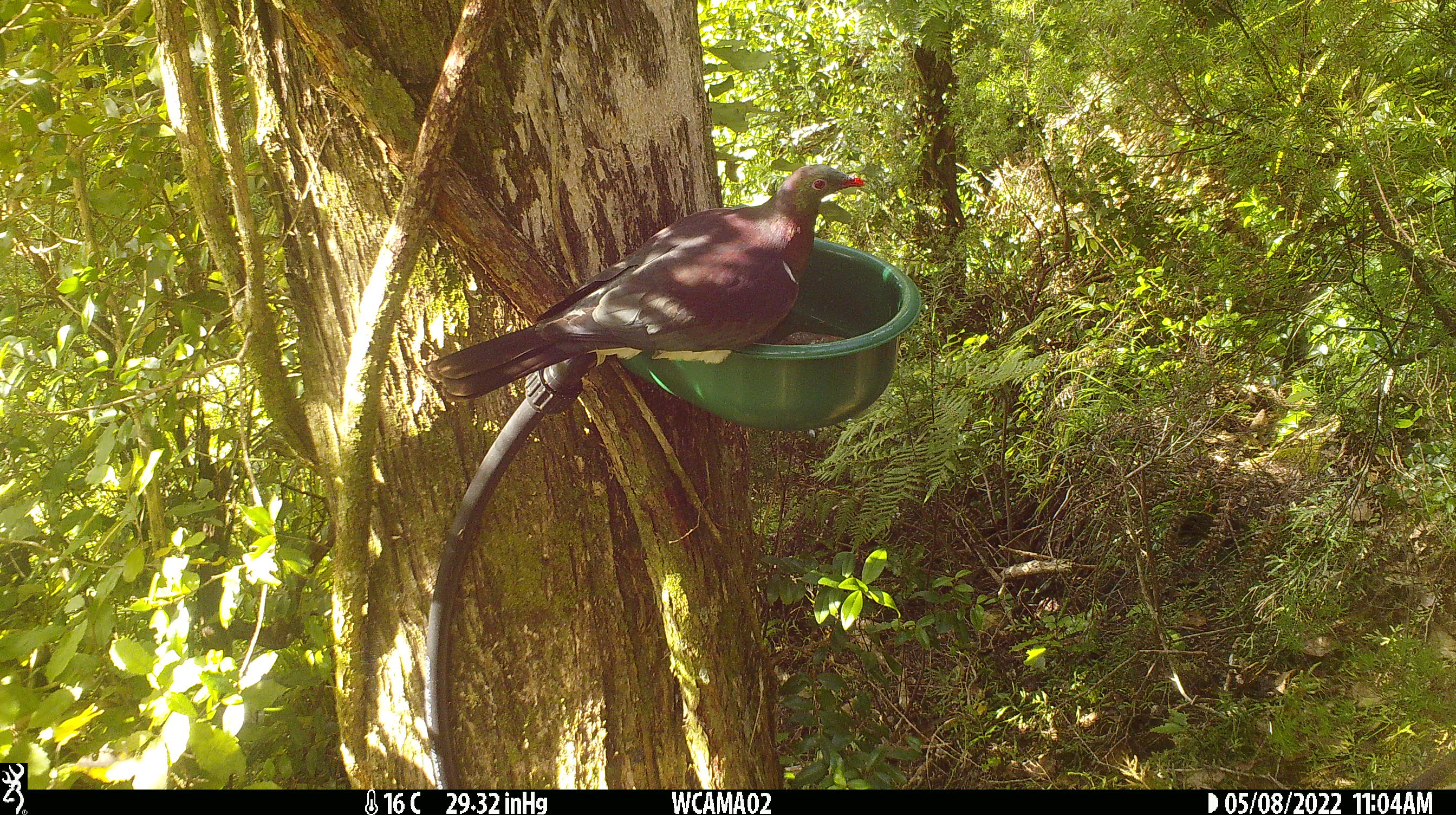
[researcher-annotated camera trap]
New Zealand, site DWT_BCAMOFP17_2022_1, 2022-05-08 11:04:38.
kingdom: Animalia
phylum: Chordata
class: Aves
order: Columbiformes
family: Columbidae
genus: Hemiphaga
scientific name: Hemiphaga novaeseelandiae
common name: new zealand pigeon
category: kereru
Kereru (new zealand pigeon) (Hemiphaga novaeseelandiae).